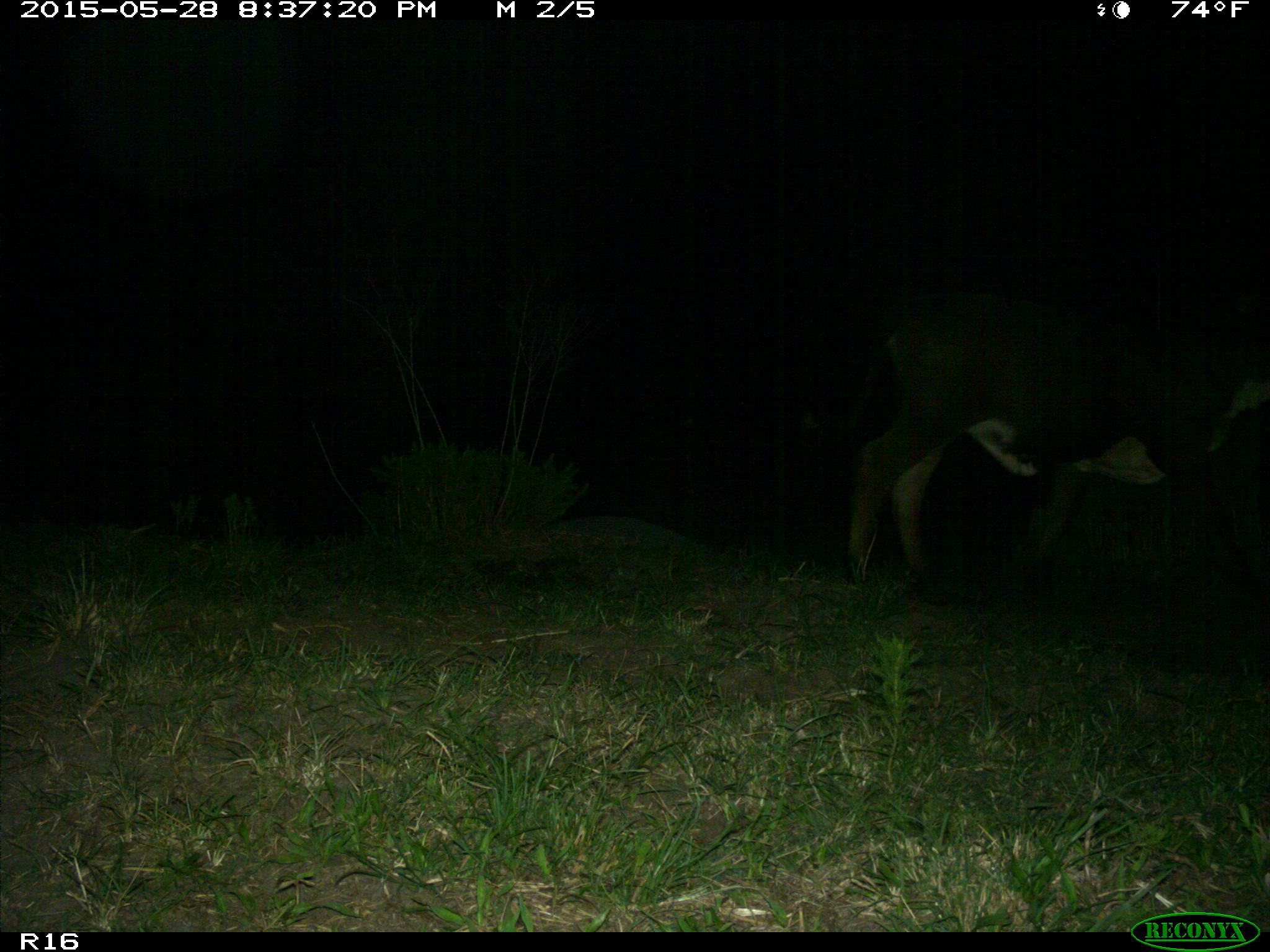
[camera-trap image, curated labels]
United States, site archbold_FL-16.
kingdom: Animalia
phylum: Chordata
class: Mammalia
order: Artiodactyla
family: Bovidae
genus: Bos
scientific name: Bos taurus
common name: domestic cow